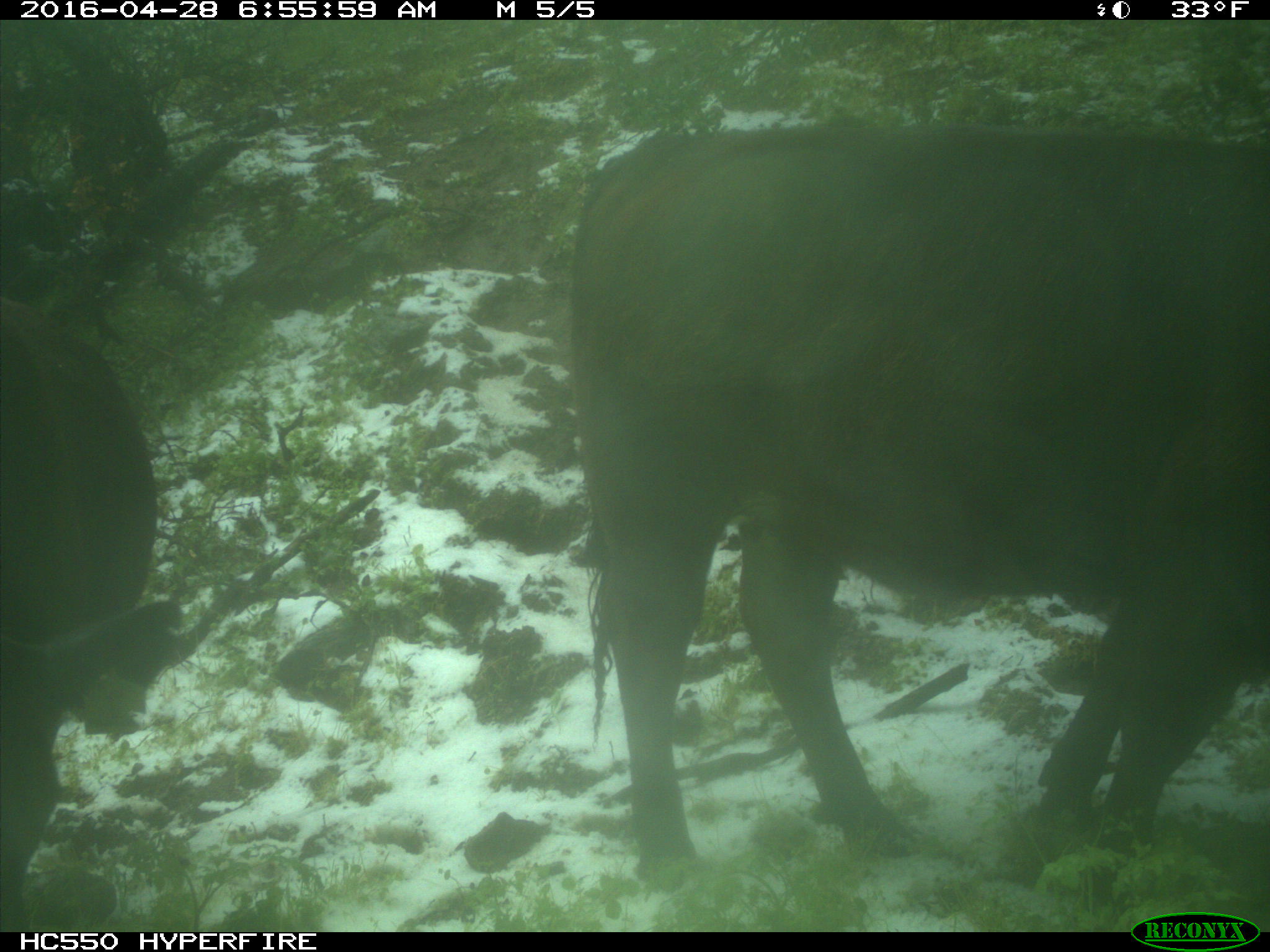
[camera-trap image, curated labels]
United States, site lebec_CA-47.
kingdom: Animalia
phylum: Chordata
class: Mammalia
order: Artiodactyla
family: Bovidae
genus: Bos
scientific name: Bos taurus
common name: domestic cow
Bos taurus (domestic cow).